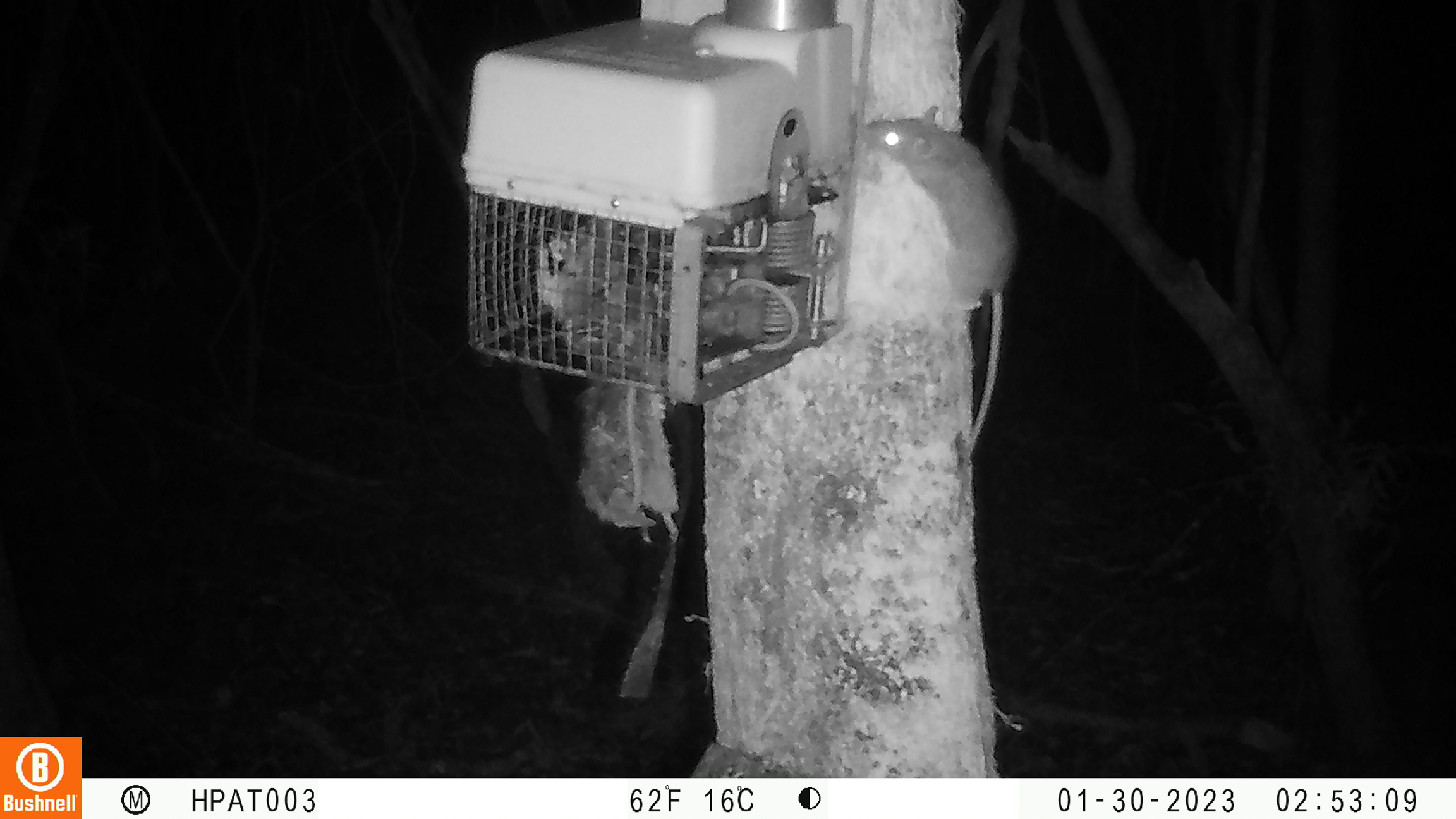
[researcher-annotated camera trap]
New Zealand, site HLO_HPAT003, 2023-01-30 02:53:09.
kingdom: Animalia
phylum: Chordata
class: Mammalia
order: Rodentia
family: Muridae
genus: Rattus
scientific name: Rattus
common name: rat